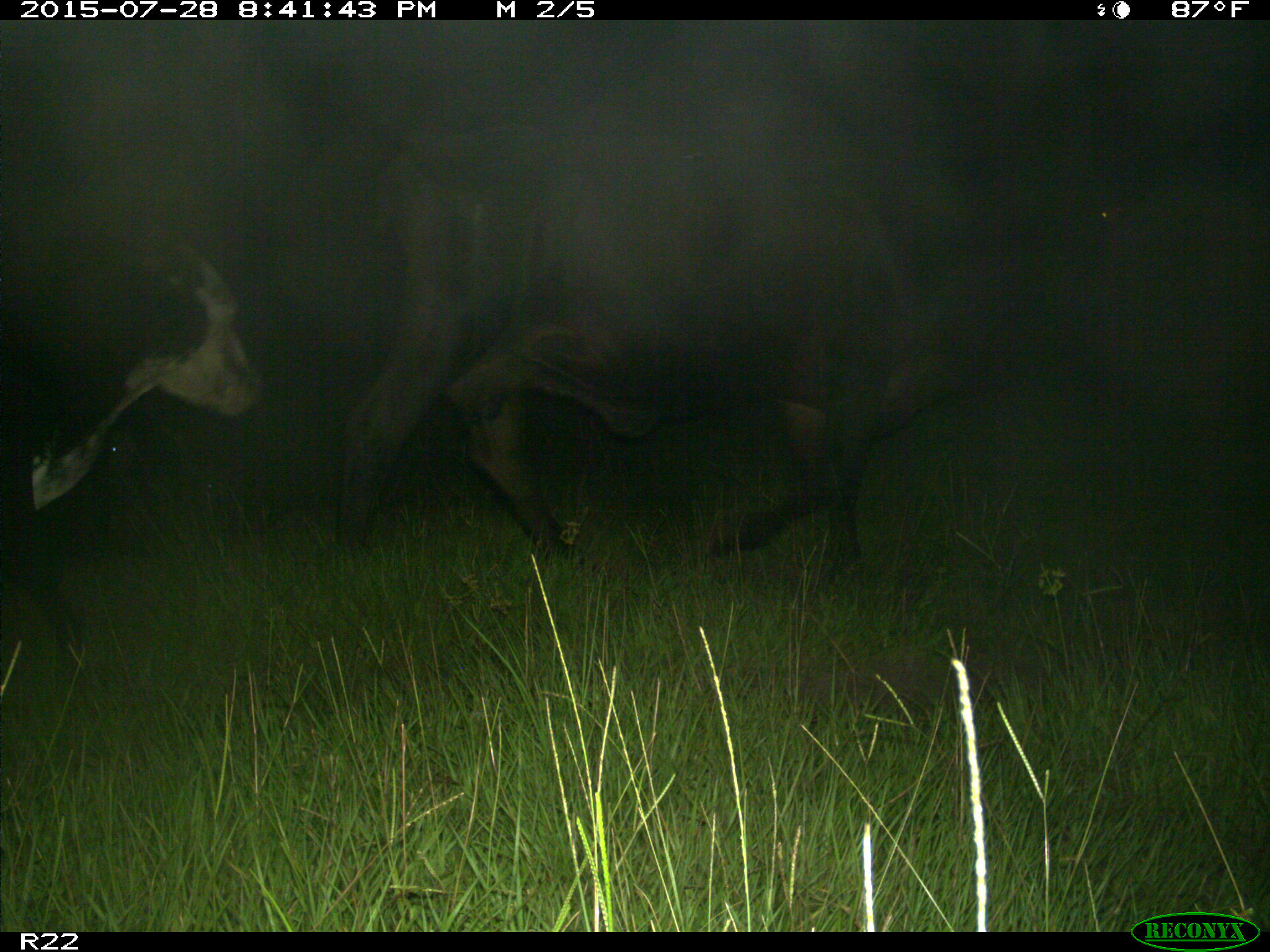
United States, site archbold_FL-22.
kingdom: Animalia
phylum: Chordata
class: Mammalia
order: Artiodactyla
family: Bovidae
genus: Bos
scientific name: Bos taurus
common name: domestic cow